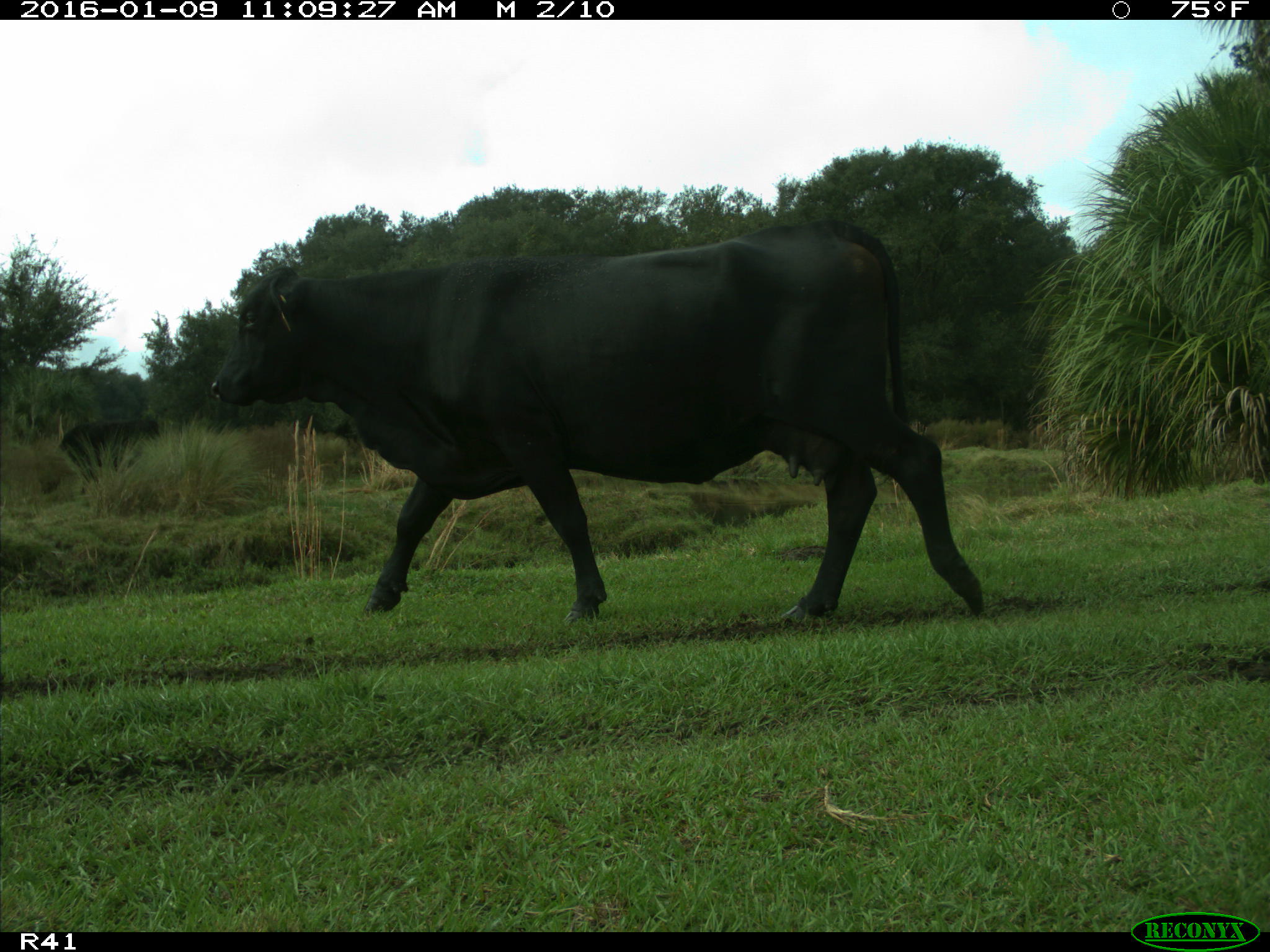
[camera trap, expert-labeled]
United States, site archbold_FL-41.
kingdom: Animalia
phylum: Chordata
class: Mammalia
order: Artiodactyla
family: Bovidae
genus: Bos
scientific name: Bos taurus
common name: domestic cow